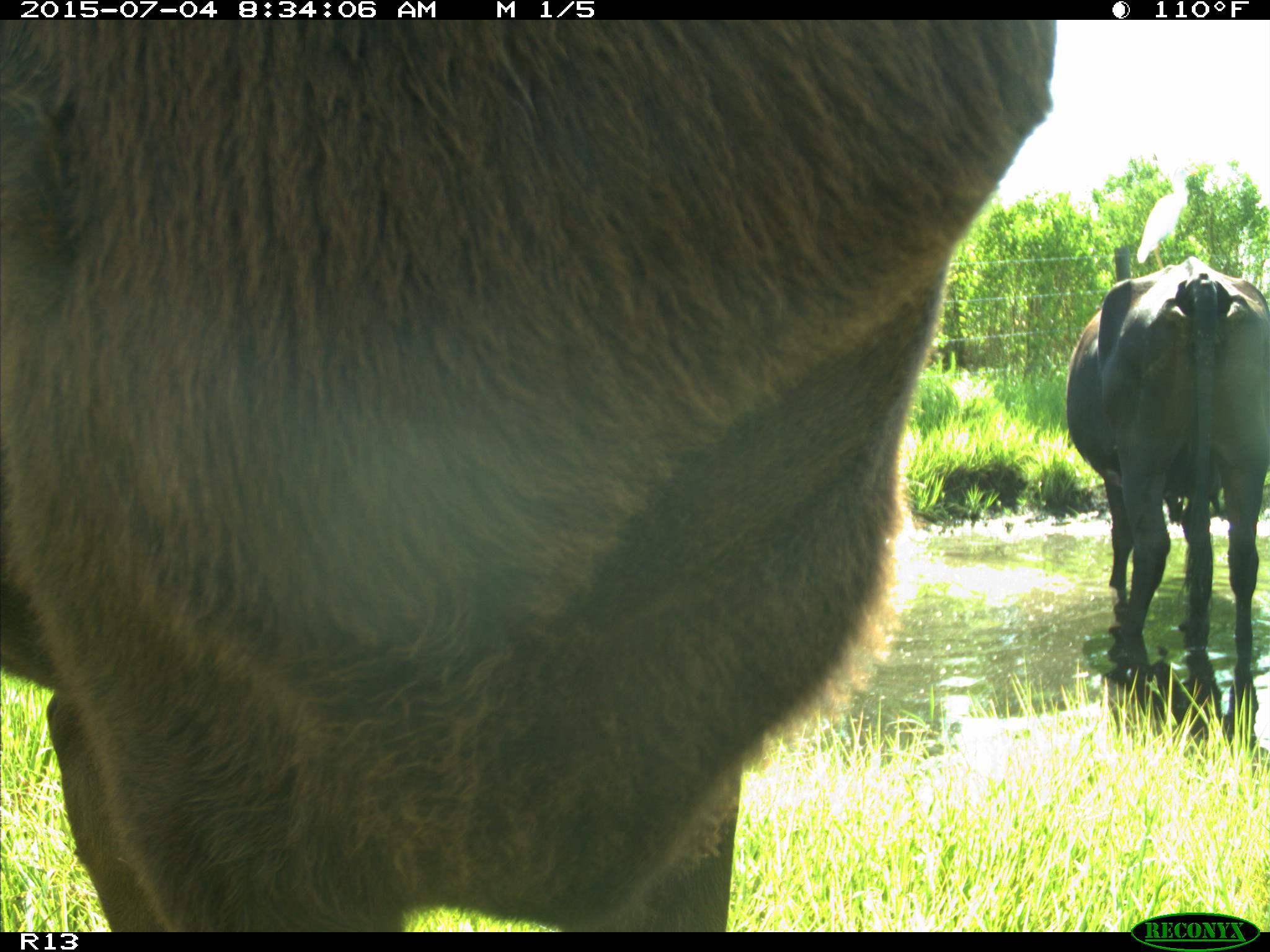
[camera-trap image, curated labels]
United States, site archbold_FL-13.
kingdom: Animalia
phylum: Chordata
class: Mammalia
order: Artiodactyla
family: Bovidae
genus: Bos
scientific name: Bos taurus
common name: domestic cow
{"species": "Bos taurus (domestic cow)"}